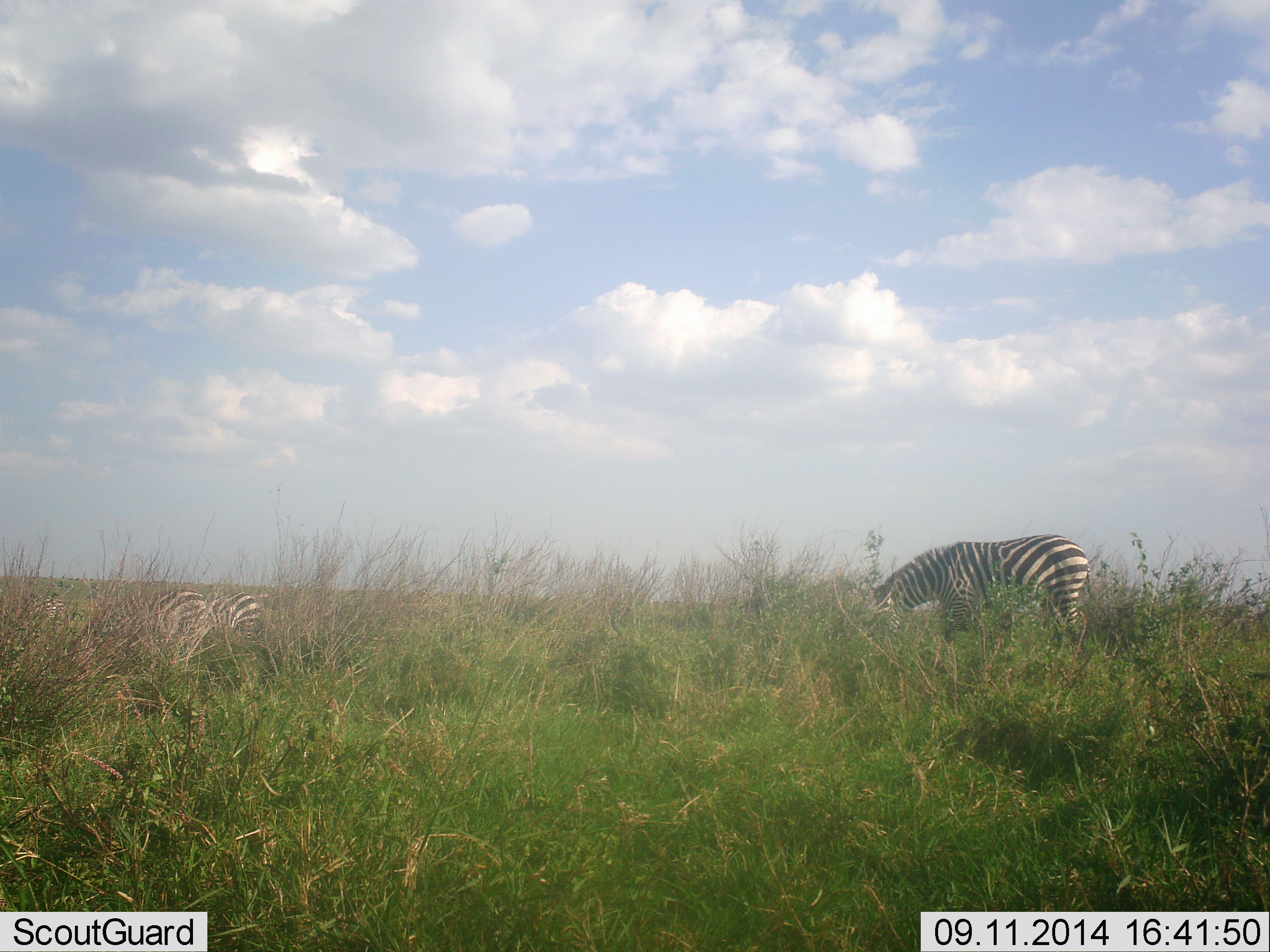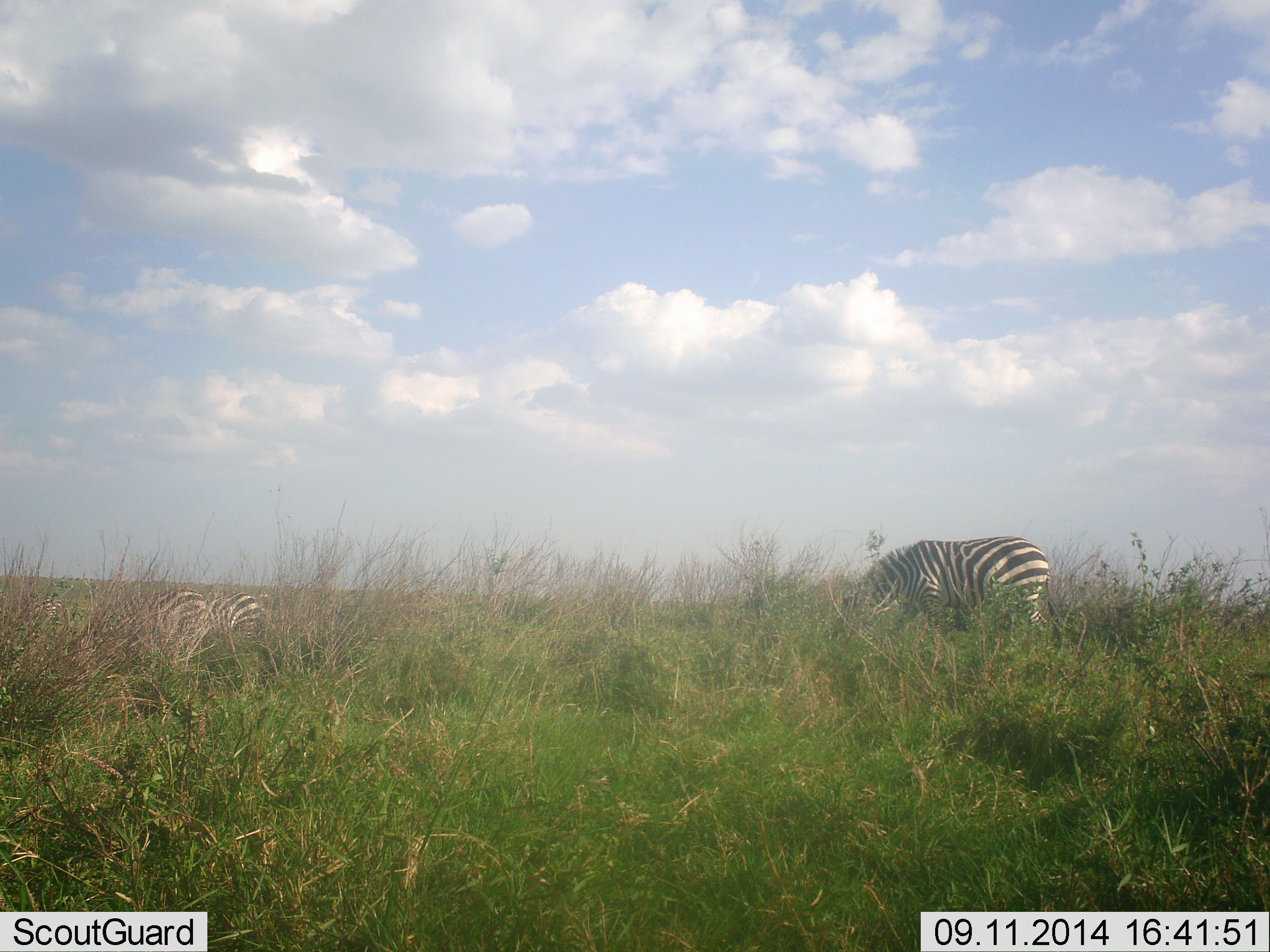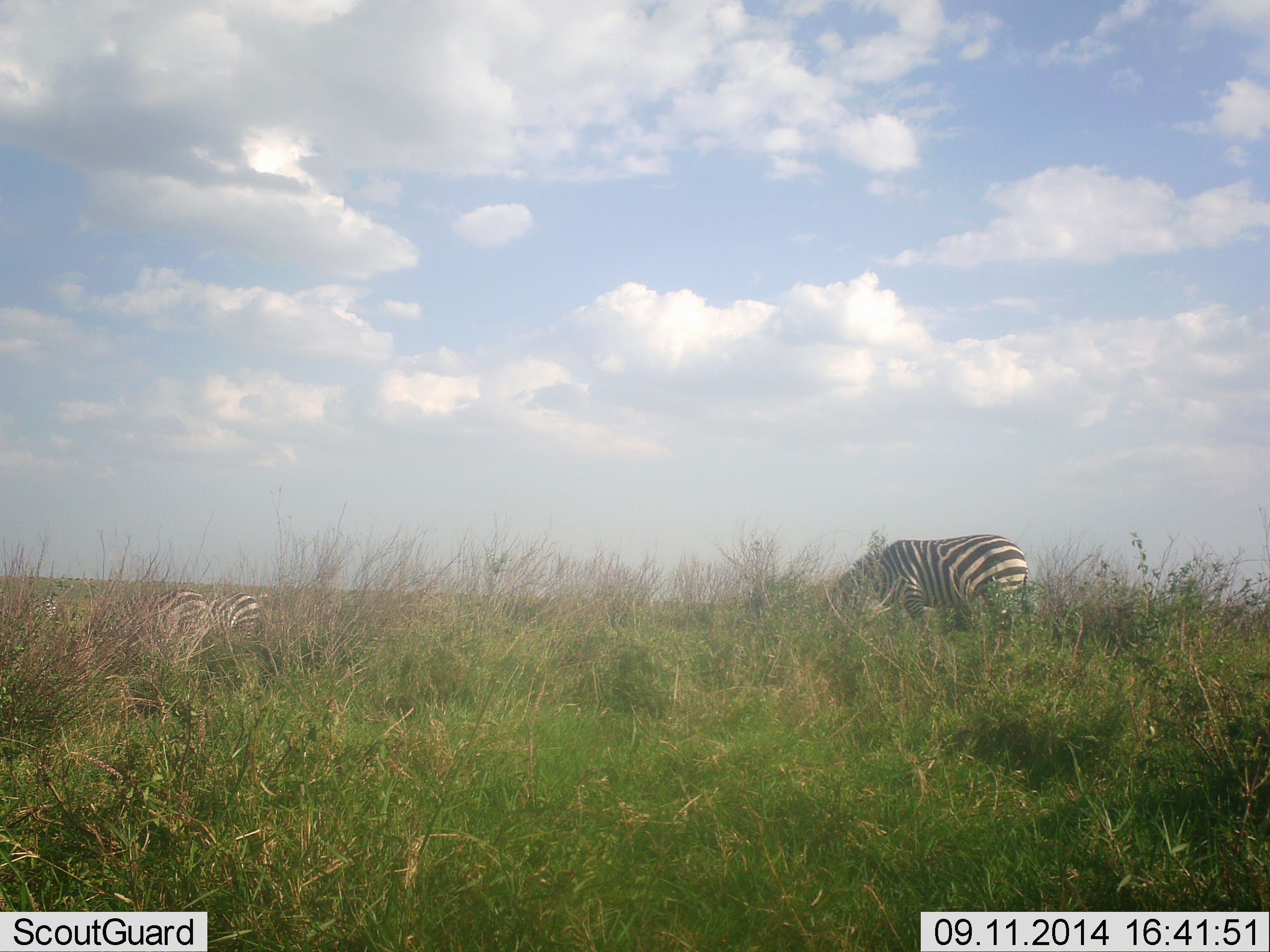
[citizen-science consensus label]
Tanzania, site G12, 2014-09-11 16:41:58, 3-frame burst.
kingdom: Animalia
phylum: Chordata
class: Mammalia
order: Perissodactyla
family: Equidae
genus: Equus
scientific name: Equus quagga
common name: plains zebra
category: zebra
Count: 3.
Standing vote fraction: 50%.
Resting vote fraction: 10%.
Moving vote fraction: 20%.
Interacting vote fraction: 0%.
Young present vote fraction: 10%.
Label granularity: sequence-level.